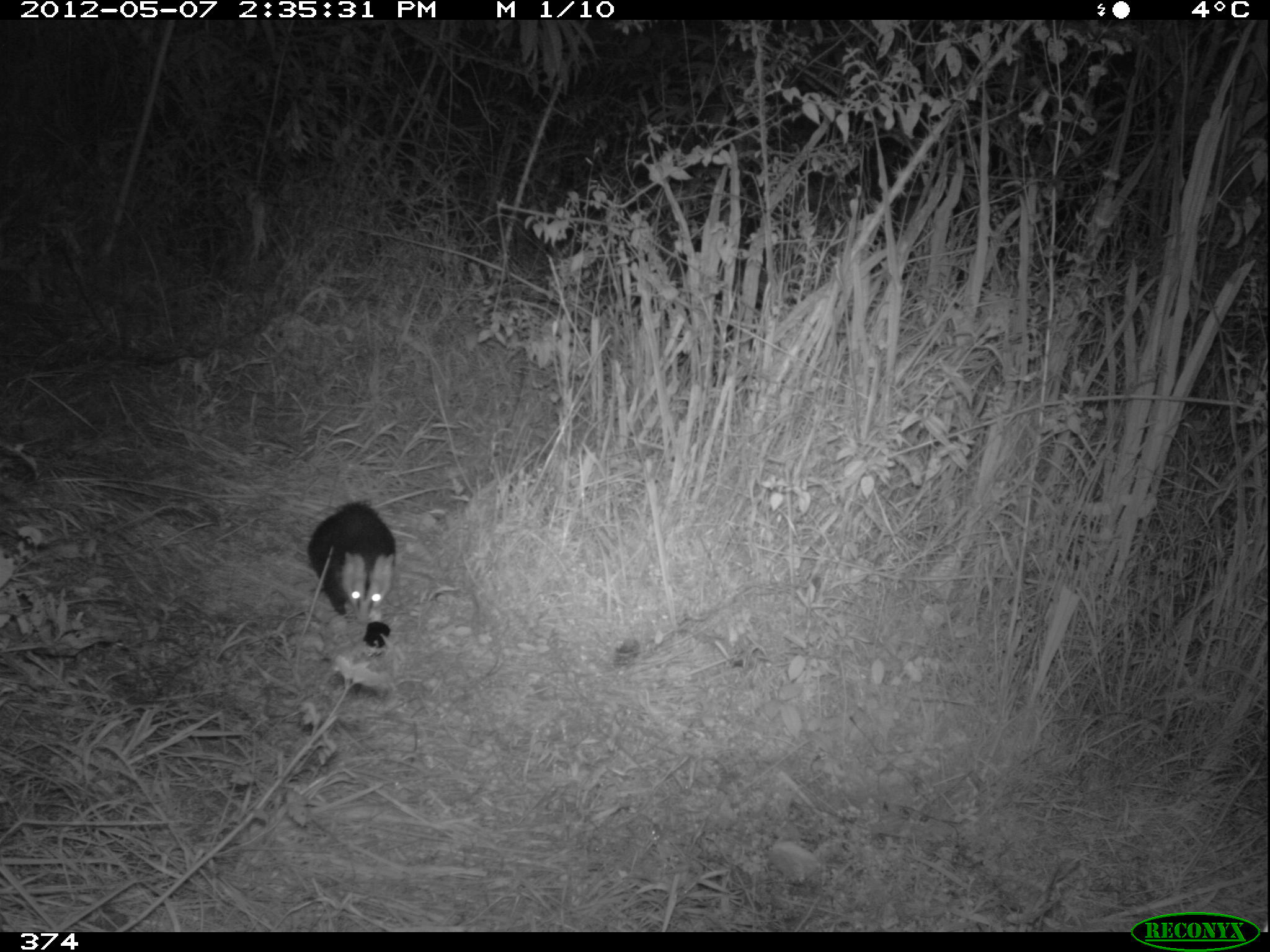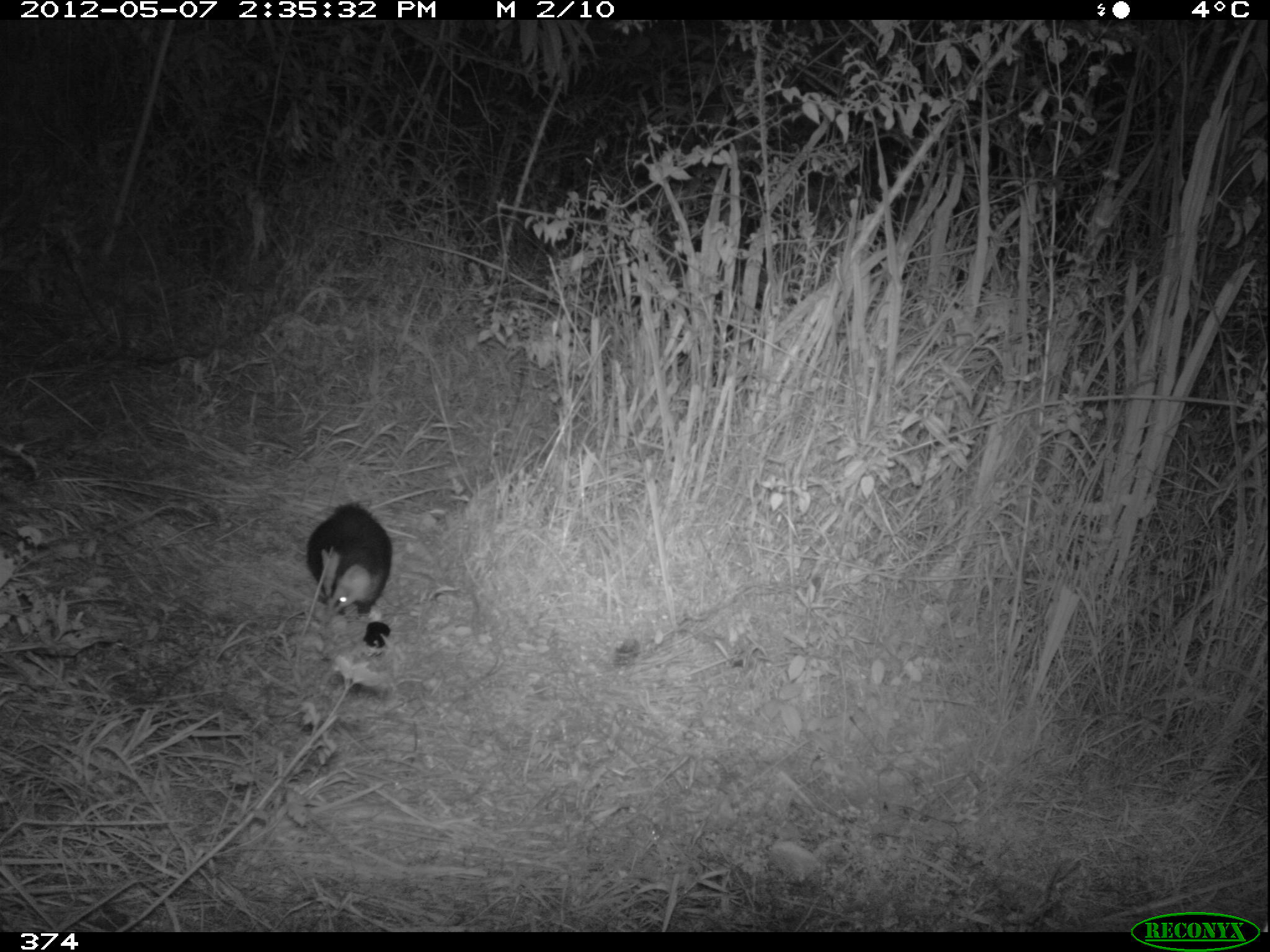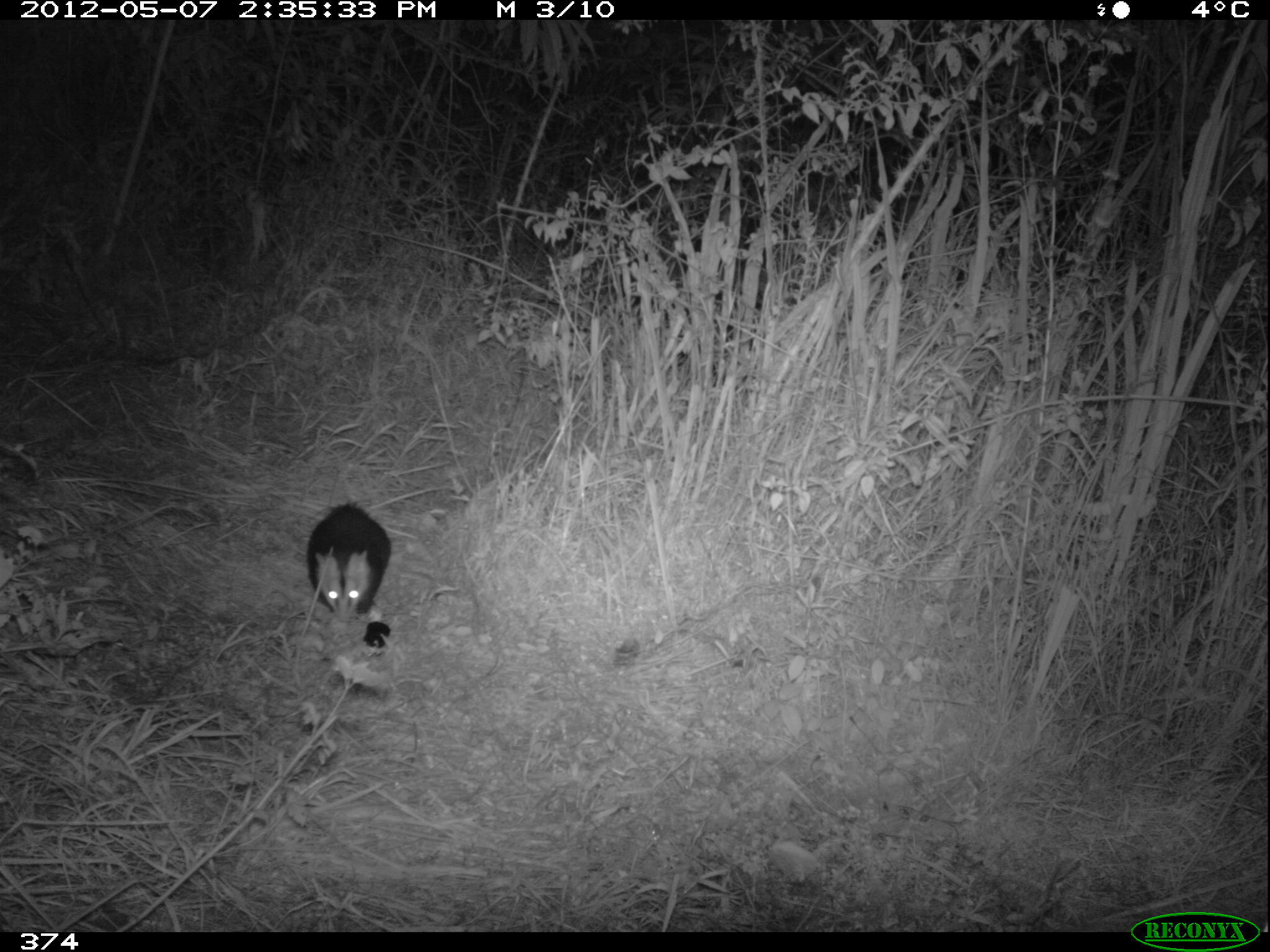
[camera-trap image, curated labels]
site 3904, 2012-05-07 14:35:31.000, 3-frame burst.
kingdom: Animalia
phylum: Chordata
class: Mammalia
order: Didelphimorphia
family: Didelphidae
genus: Didelphis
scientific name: Didelphis pernigra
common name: andean white-eared opossum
Didelphis pernigra (andean white-eared opossum).